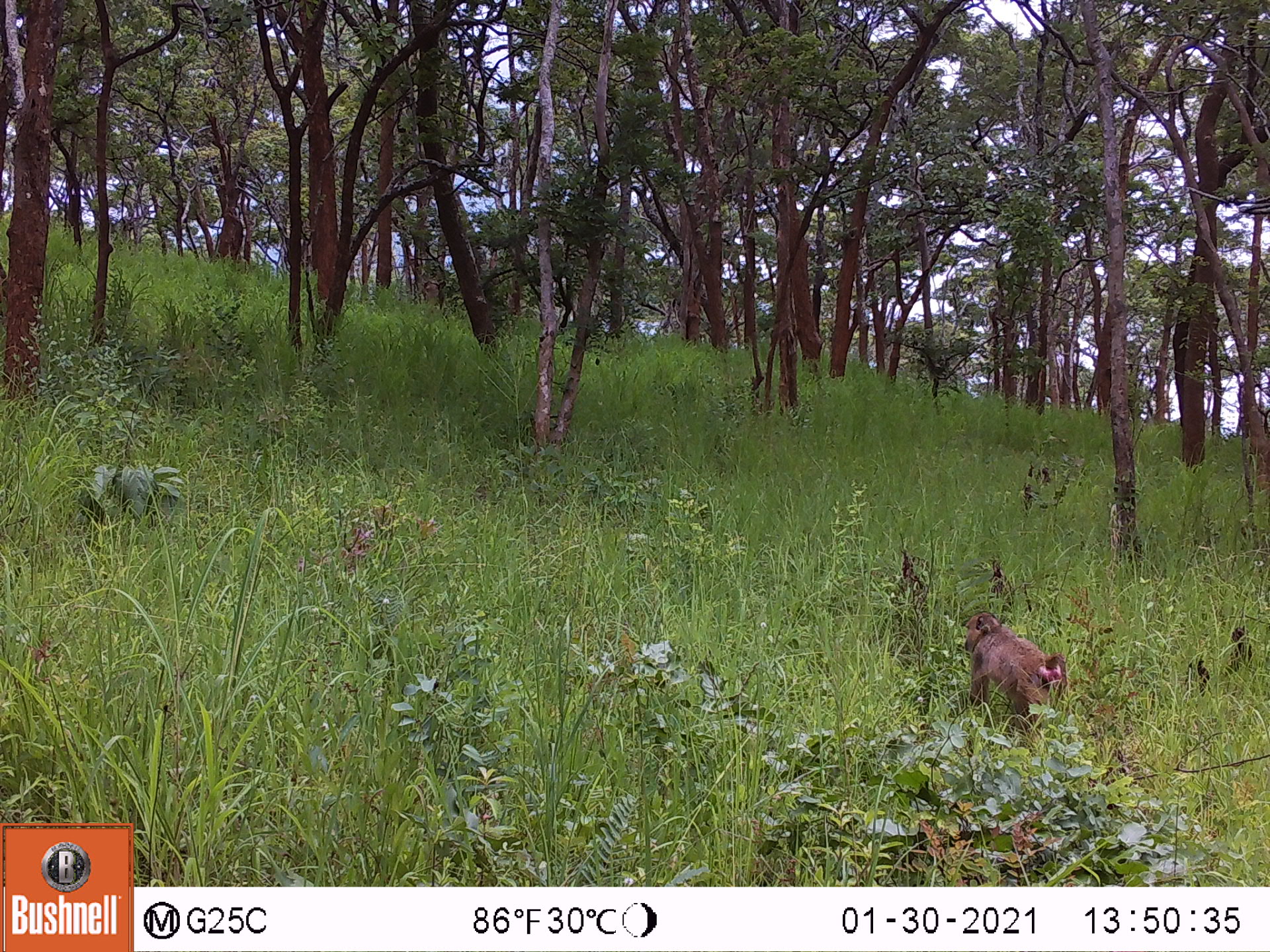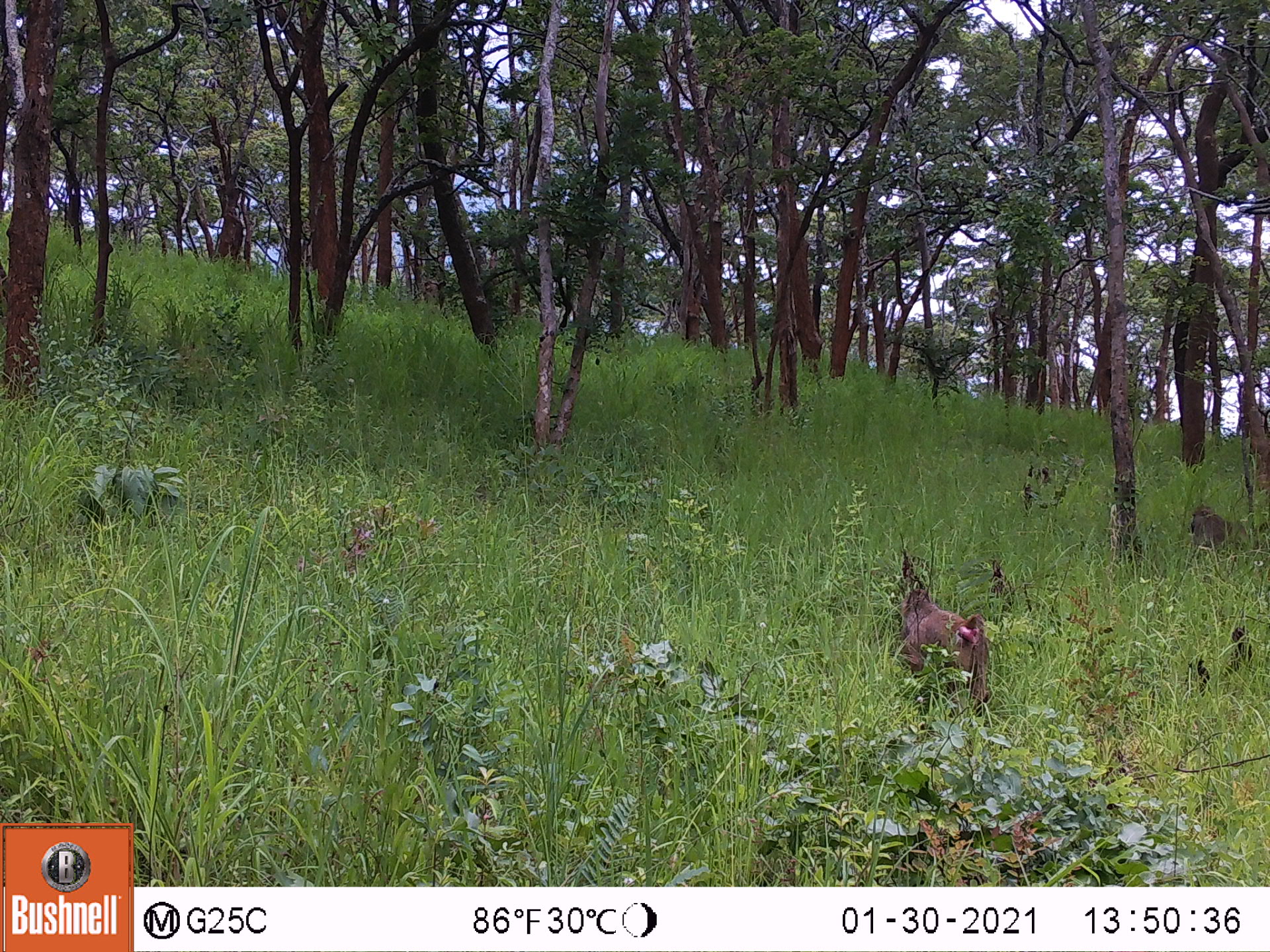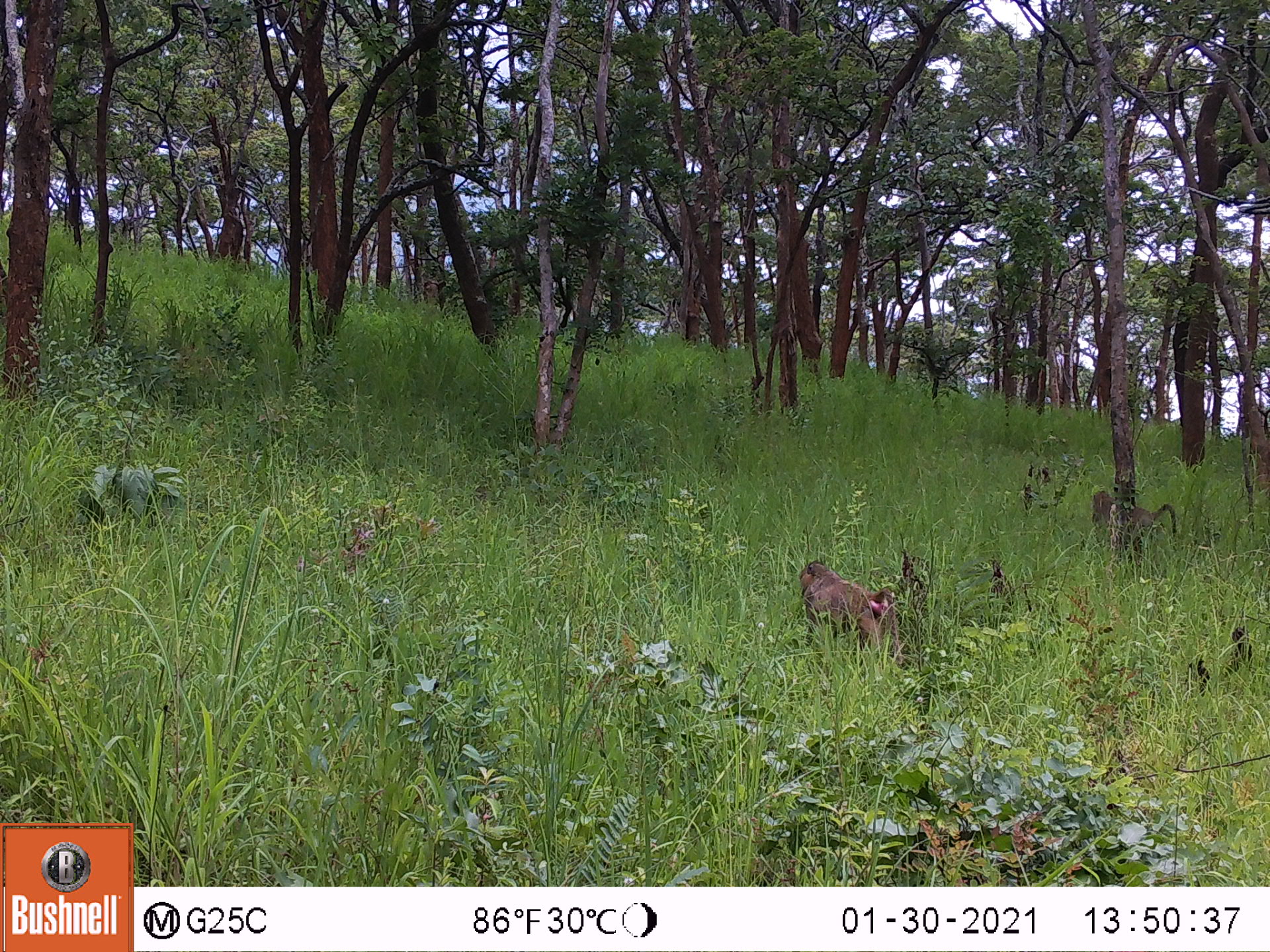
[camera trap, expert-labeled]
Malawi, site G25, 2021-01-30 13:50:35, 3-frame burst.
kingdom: Animalia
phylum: Chordata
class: Mammalia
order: Primates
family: Cercopithecidae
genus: Papio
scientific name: Papio cynocephalus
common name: yellow baboon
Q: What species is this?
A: Yellow baboon (Papio cynocephalus).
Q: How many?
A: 1.